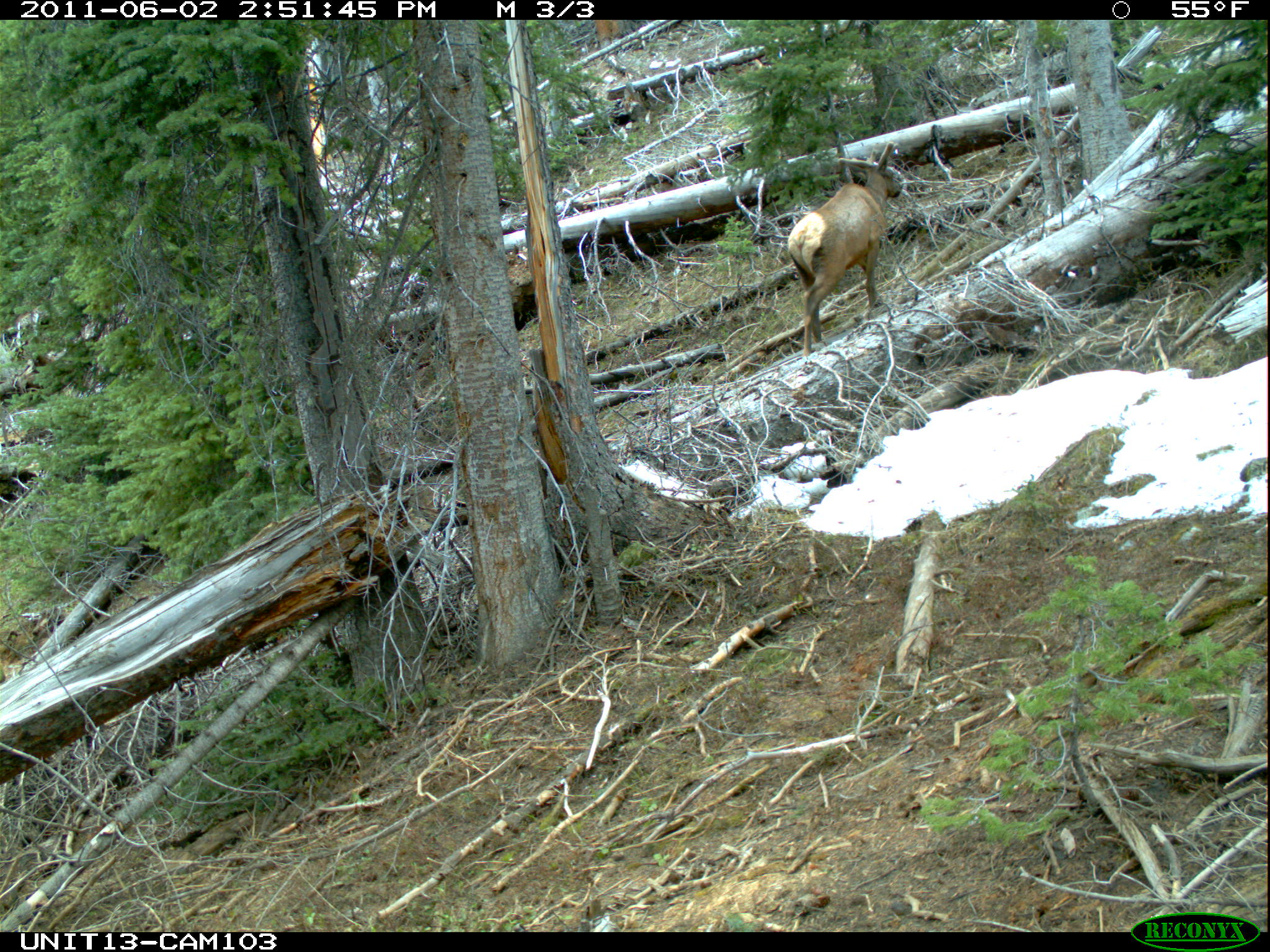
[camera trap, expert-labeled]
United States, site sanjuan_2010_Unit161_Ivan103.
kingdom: Animalia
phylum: Chordata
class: Mammalia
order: Artiodactyla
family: Cervidae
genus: Cervus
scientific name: Cervus elaphus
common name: red deer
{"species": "Cervus elaphus (red deer)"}